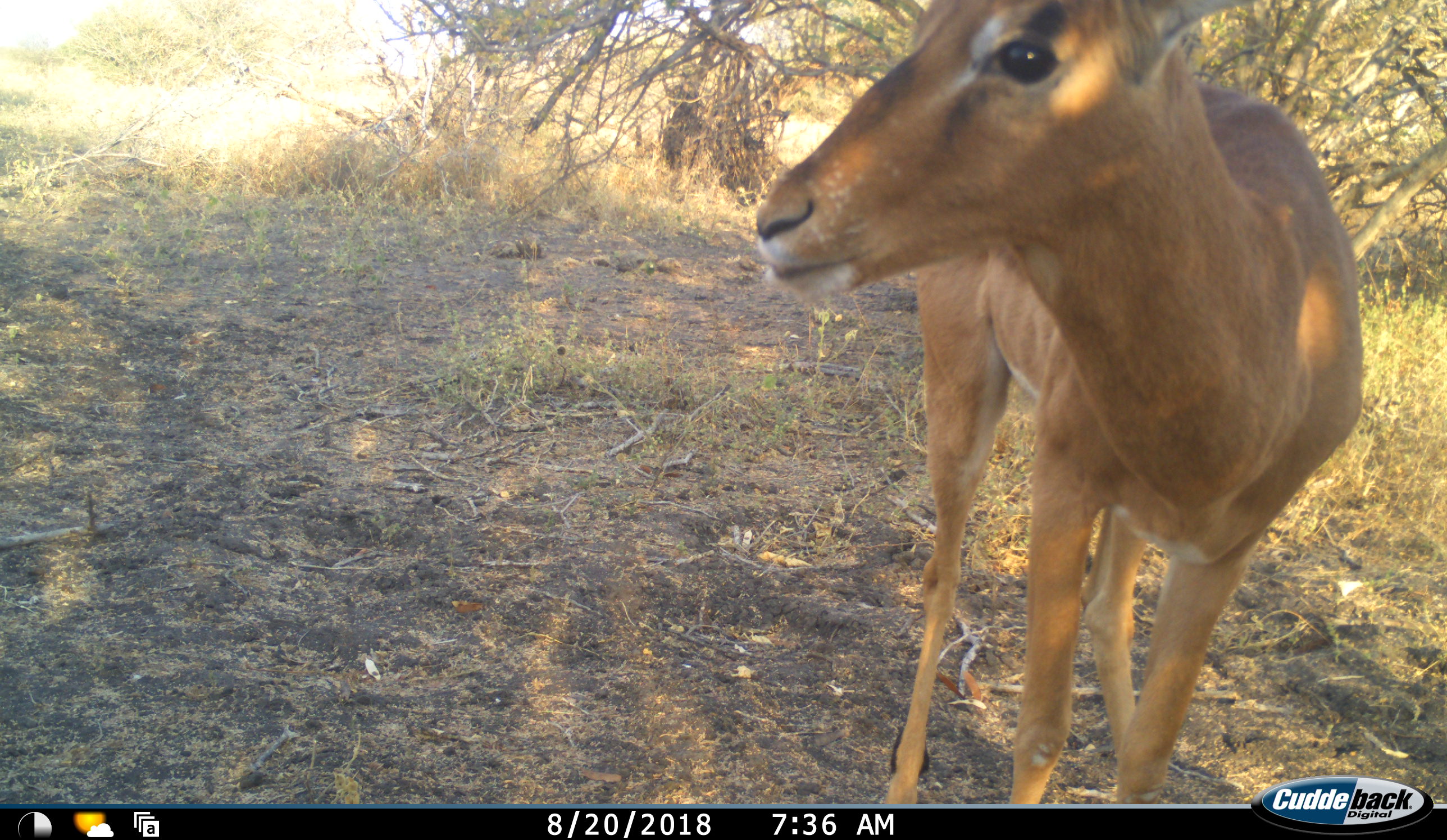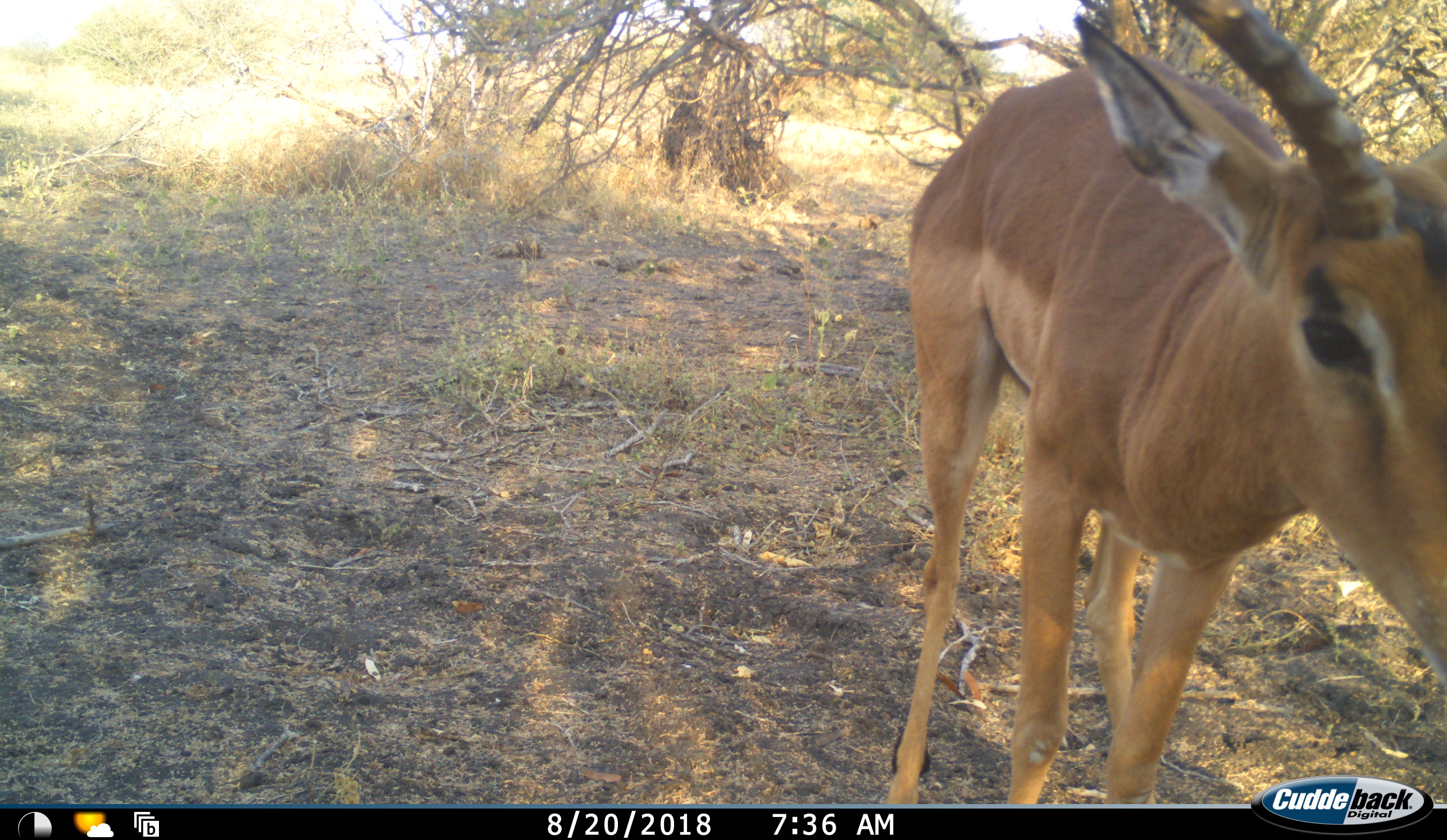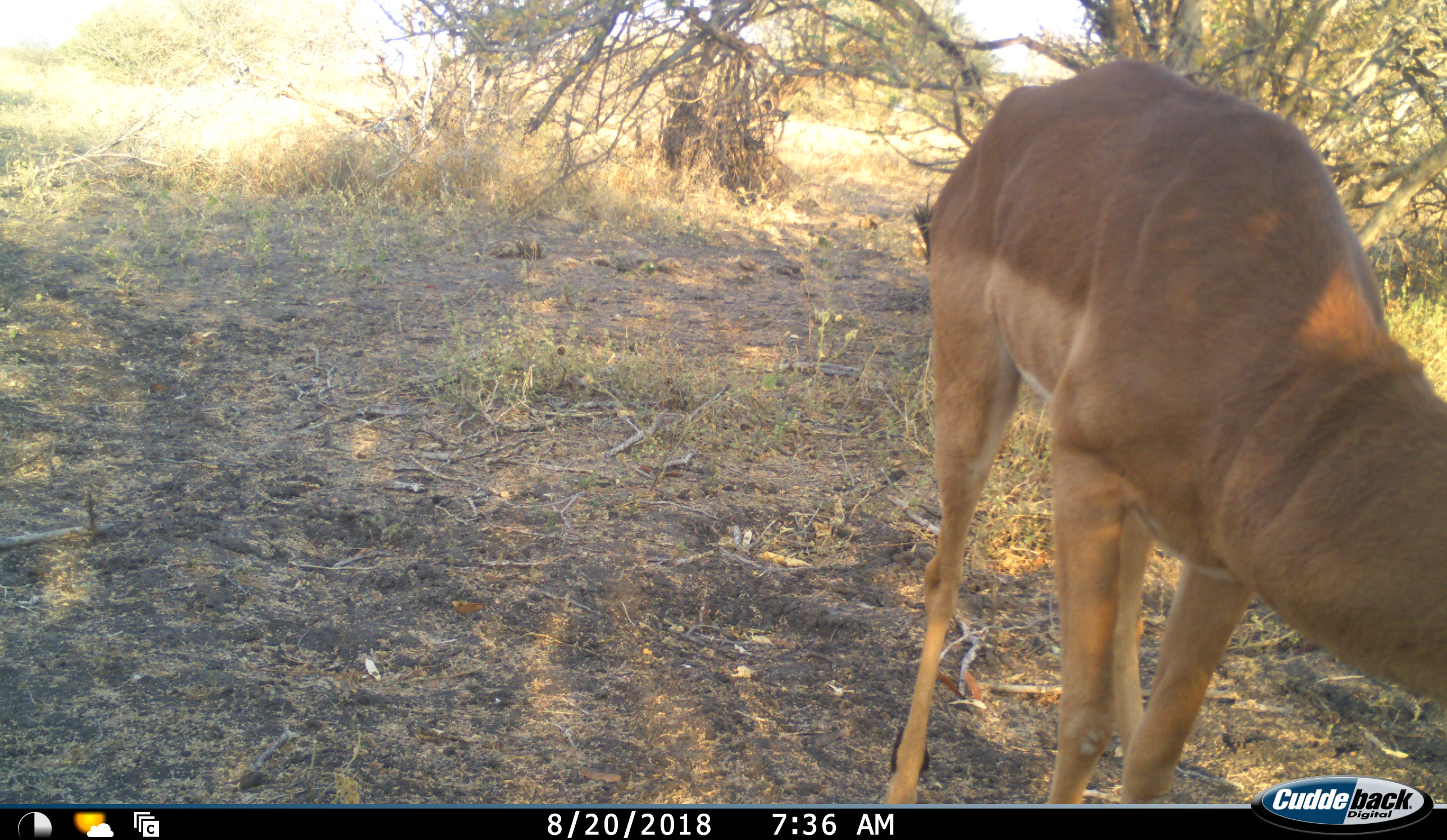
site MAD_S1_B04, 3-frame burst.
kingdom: Animalia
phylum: Chordata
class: Mammalia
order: Artiodactyla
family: Bovidae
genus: Aepyceros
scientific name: Aepyceros melampus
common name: impala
Impala (Aepyceros melampus), count 1. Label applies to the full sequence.